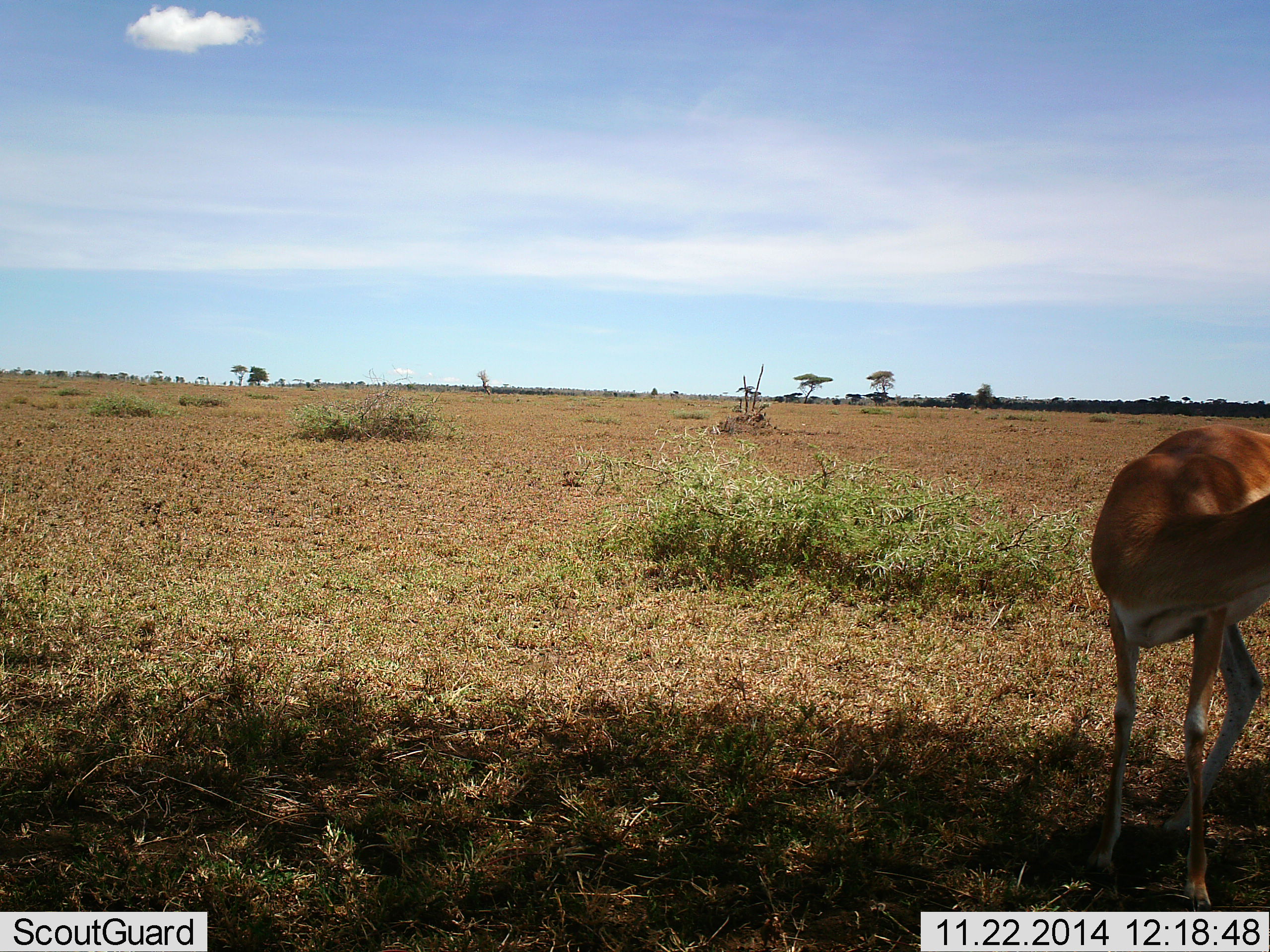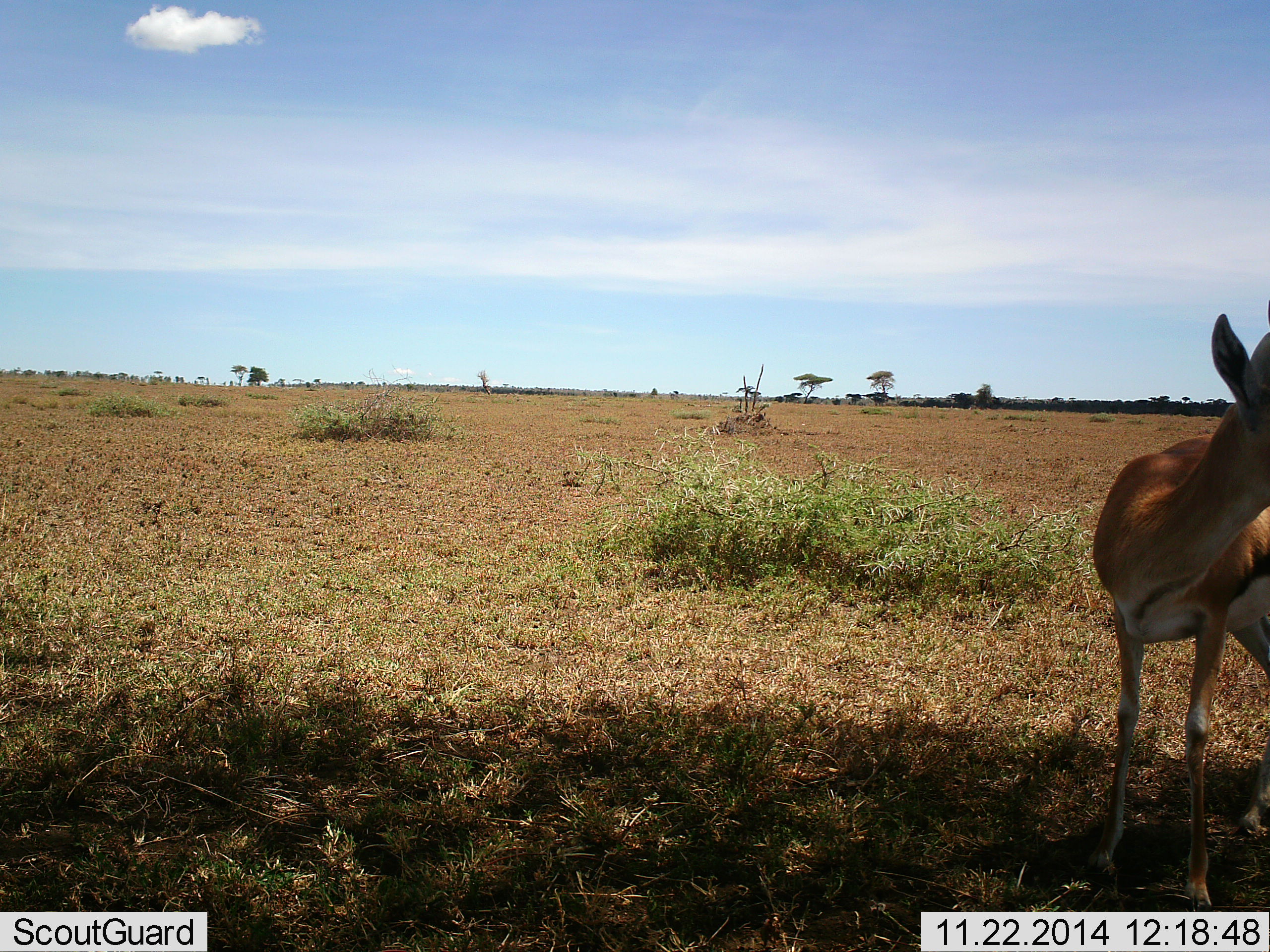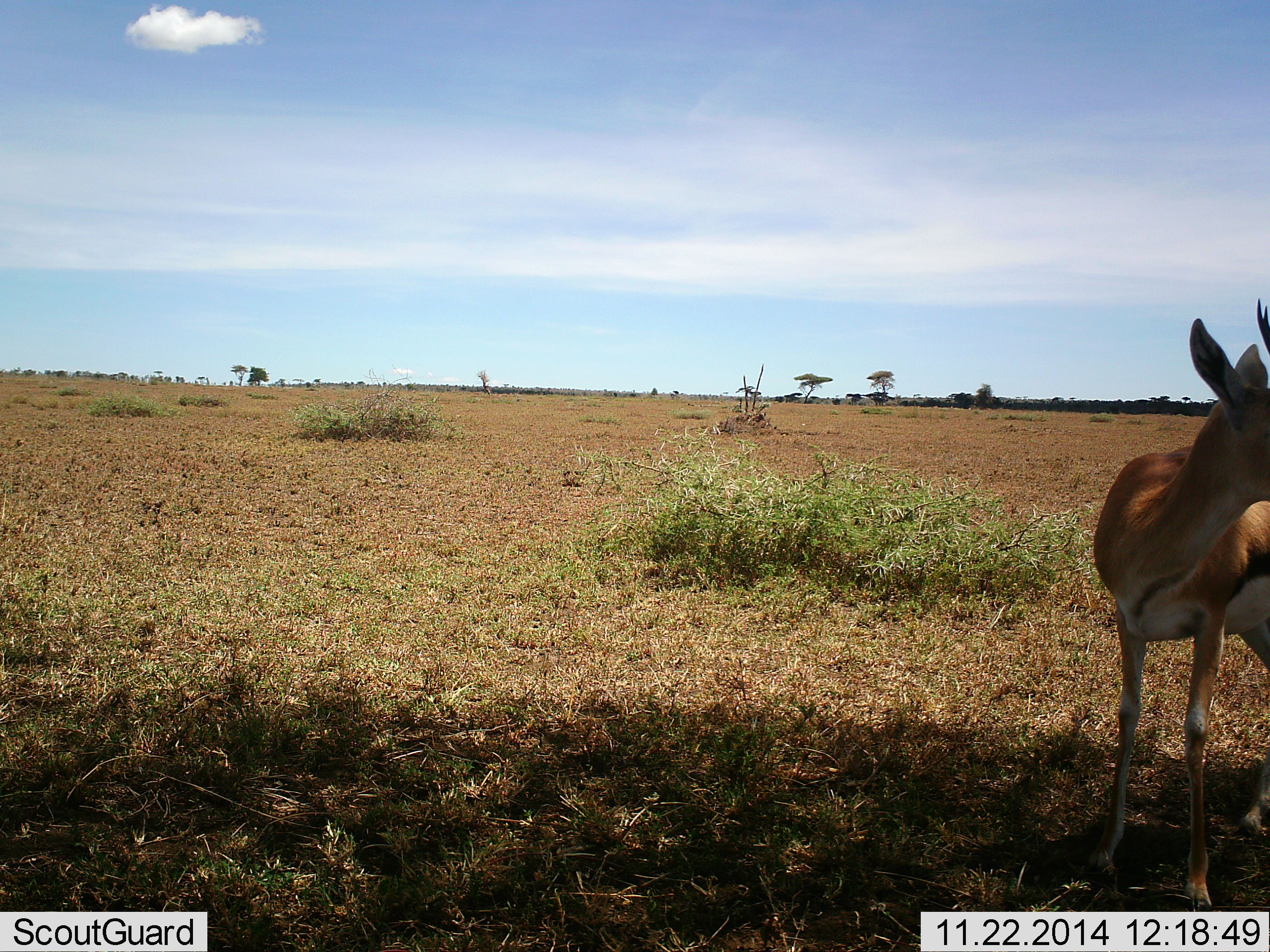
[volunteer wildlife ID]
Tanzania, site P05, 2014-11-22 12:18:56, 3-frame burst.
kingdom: Animalia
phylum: Chordata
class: Mammalia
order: Artiodactyla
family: Bovidae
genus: Eudorcas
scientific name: Eudorcas thomsonii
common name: thomson's gazelle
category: gazellethomsons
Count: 1.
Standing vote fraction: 80%.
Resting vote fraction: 0%.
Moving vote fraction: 10%.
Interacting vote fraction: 10%.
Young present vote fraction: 0%.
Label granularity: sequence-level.